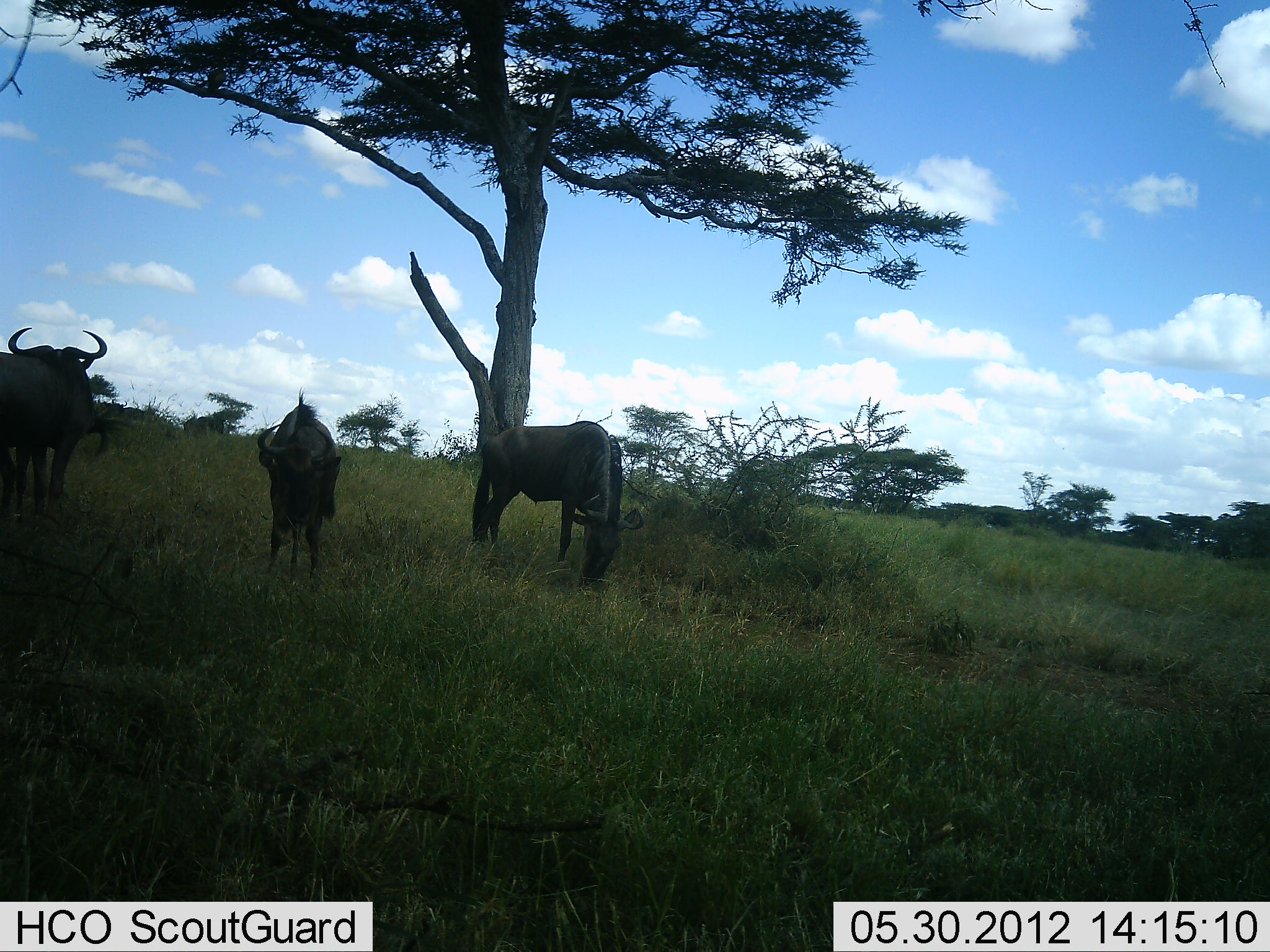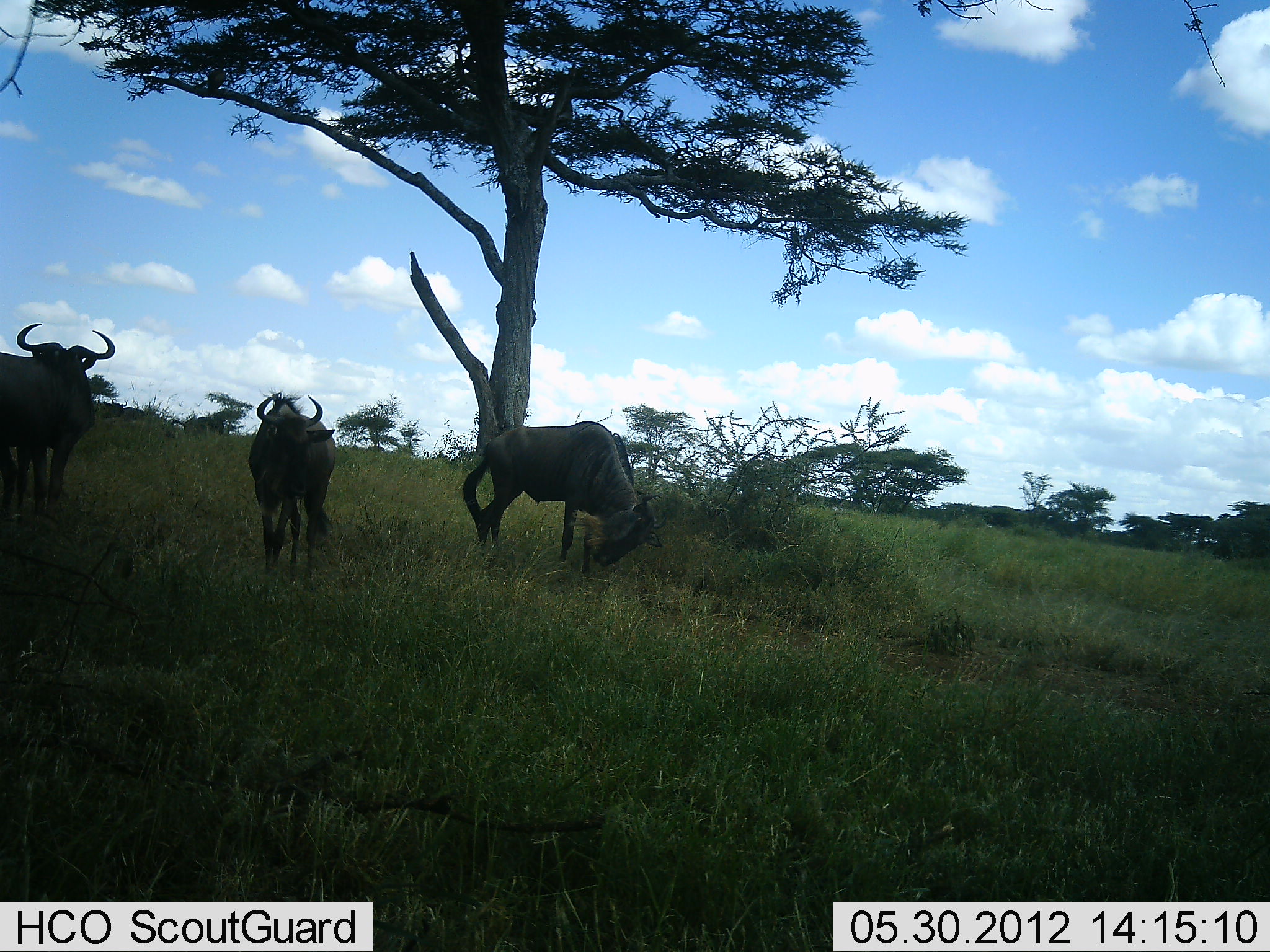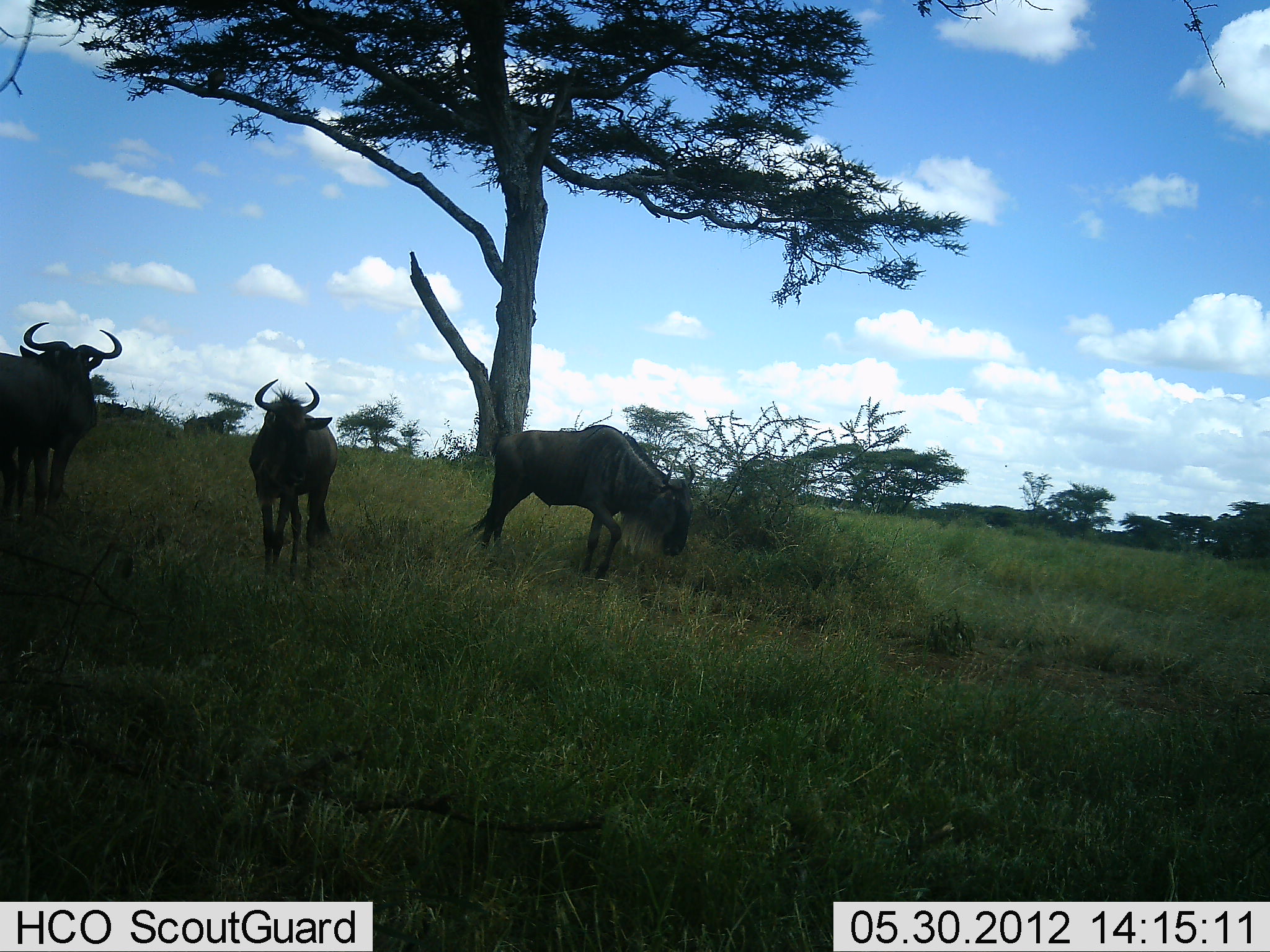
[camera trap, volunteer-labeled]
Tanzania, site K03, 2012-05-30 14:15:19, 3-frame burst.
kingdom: Animalia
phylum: Chordata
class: Mammalia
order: Artiodactyla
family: Bovidae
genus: Connochaetes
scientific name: Connochaetes taurinus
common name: blue wildebeest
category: wildebeest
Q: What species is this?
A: Wildebeest (blue wildebeest) (Connochaetes taurinus).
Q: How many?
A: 4.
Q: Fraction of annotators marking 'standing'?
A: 90%.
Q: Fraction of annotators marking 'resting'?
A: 0%.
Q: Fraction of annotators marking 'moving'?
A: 10%.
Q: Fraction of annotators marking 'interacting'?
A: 0%.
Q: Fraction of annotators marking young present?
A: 0%.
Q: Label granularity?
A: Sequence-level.